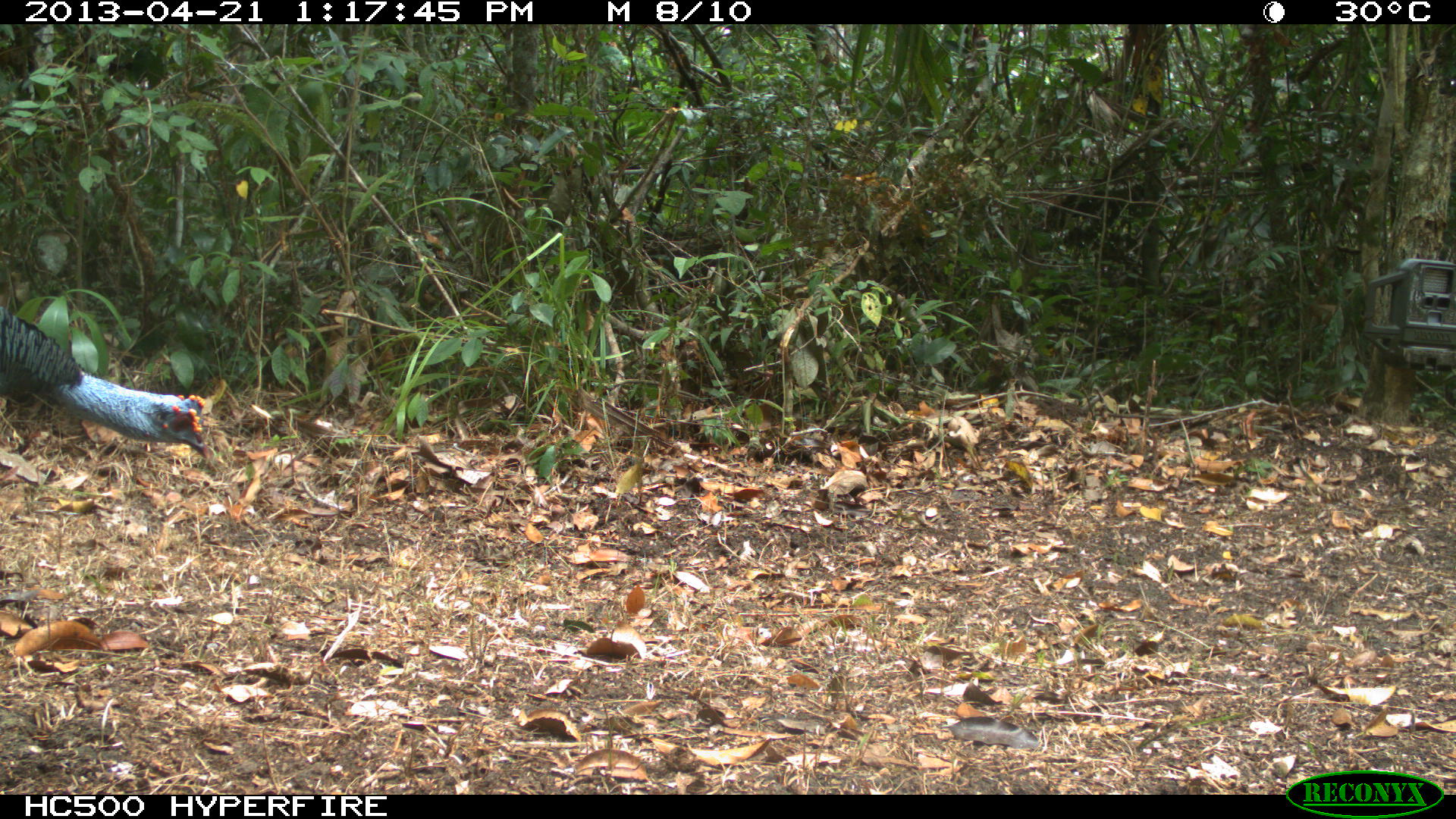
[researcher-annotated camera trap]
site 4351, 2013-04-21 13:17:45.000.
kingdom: Animalia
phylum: Chordata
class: Aves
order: Galliformes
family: Phasianidae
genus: Meleagris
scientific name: Meleagris ocellata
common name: ocellated turkey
Meleagris ocellata (ocellated turkey), count 1.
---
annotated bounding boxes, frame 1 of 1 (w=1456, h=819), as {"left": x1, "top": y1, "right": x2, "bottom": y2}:
meleagris ocellata: {"left": 0, "top": 304, "right": 211, "bottom": 461}